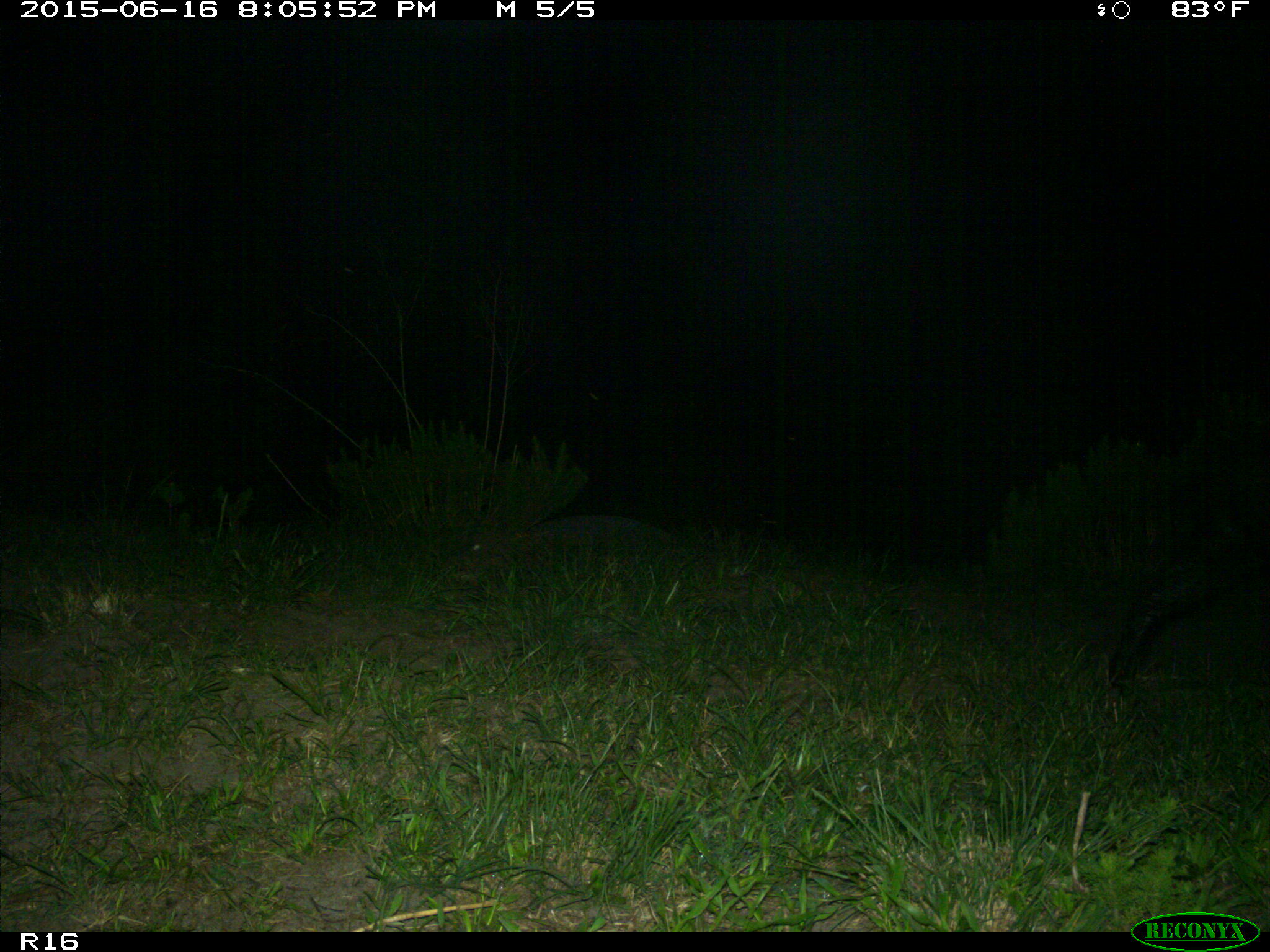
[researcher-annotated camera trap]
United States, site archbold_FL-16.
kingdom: Animalia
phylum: Chordata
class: Mammalia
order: Artiodactyla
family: Suidae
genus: Sus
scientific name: Sus scrofa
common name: wild boar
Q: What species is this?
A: Sus scrofa (wild boar).